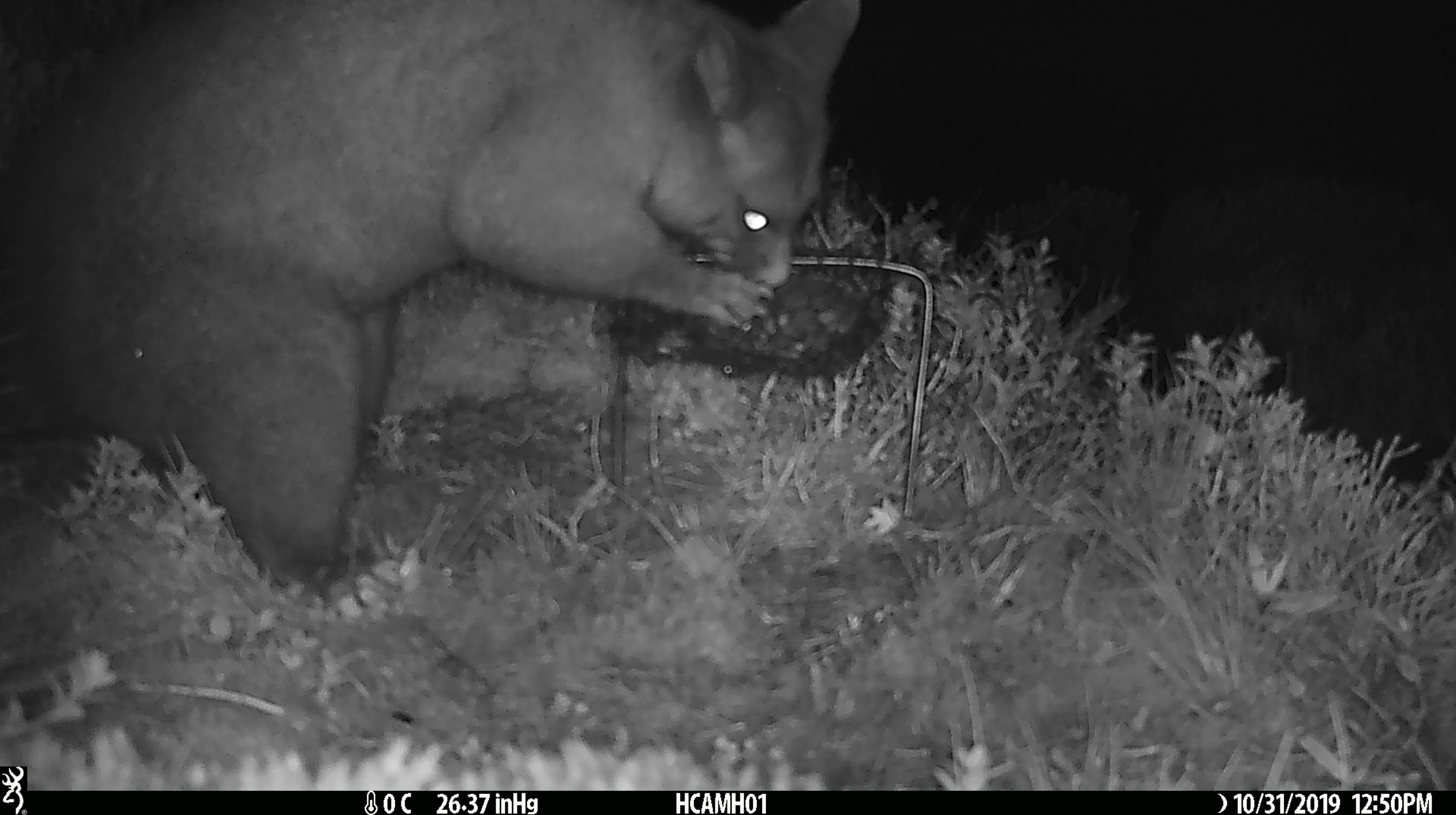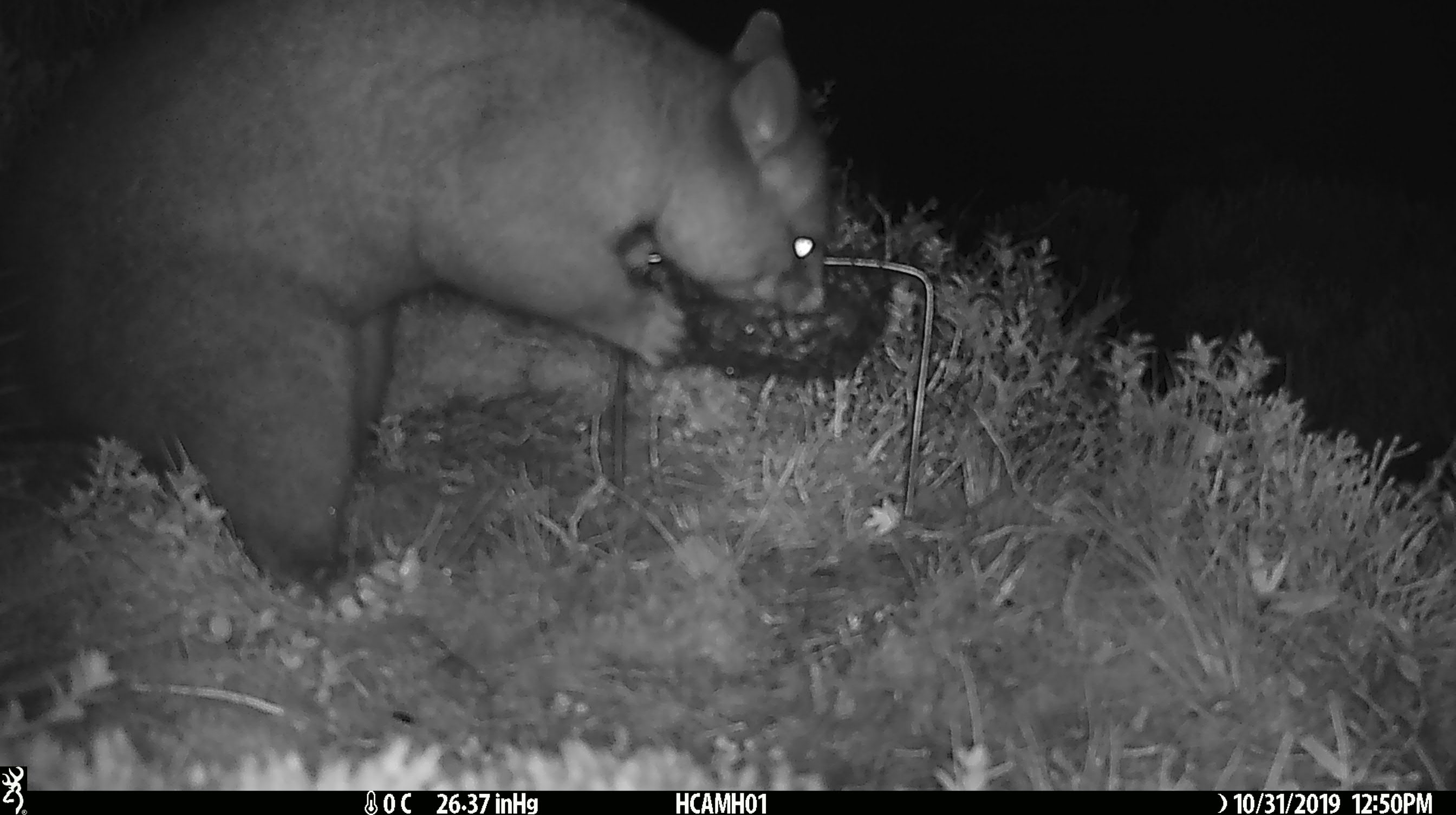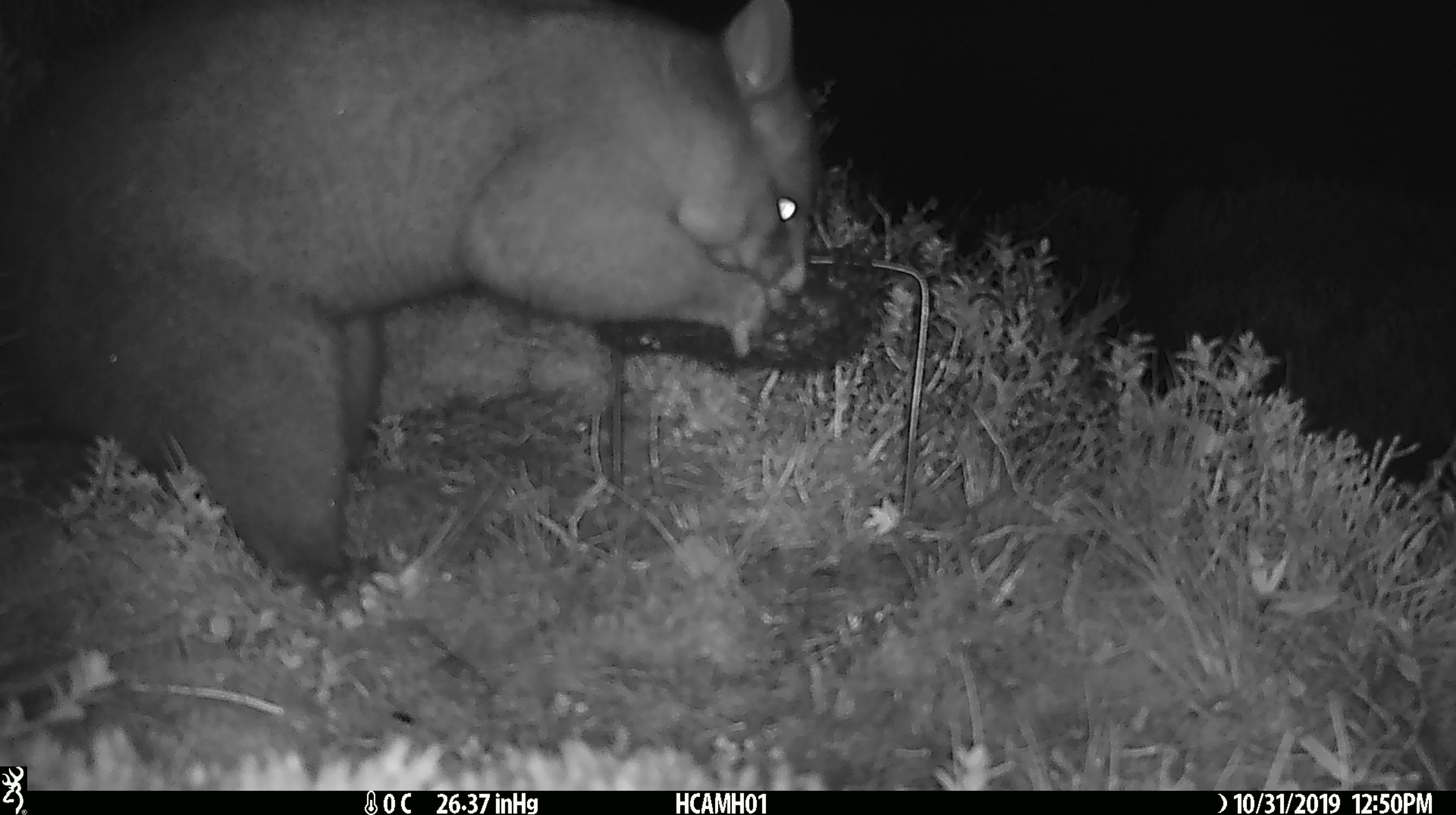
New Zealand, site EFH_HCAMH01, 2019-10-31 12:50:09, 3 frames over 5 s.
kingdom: Animalia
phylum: Chordata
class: Mammalia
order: Diprotodontia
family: Phalangeridae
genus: Trichosurus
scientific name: Trichosurus vulpecula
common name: common brushtail possum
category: possum